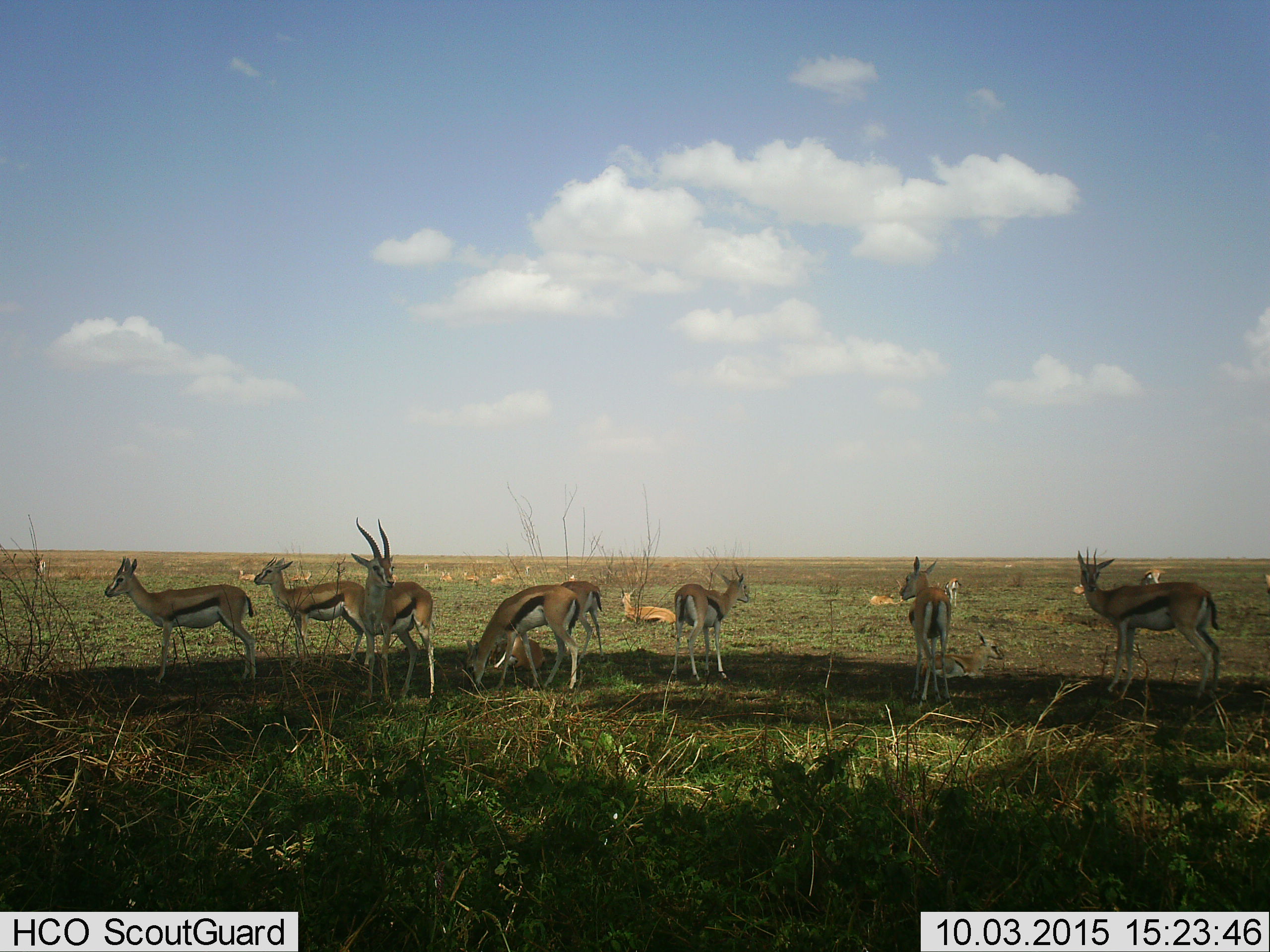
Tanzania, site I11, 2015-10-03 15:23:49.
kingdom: Animalia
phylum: Chordata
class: Mammalia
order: Artiodactyla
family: Bovidae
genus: Eudorcas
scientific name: Eudorcas thomsonii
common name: thomson's gazelle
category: gazellethomsons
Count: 11-50.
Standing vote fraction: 78%.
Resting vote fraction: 78%.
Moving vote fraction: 11%.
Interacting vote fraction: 11%.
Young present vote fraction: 33%.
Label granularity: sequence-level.